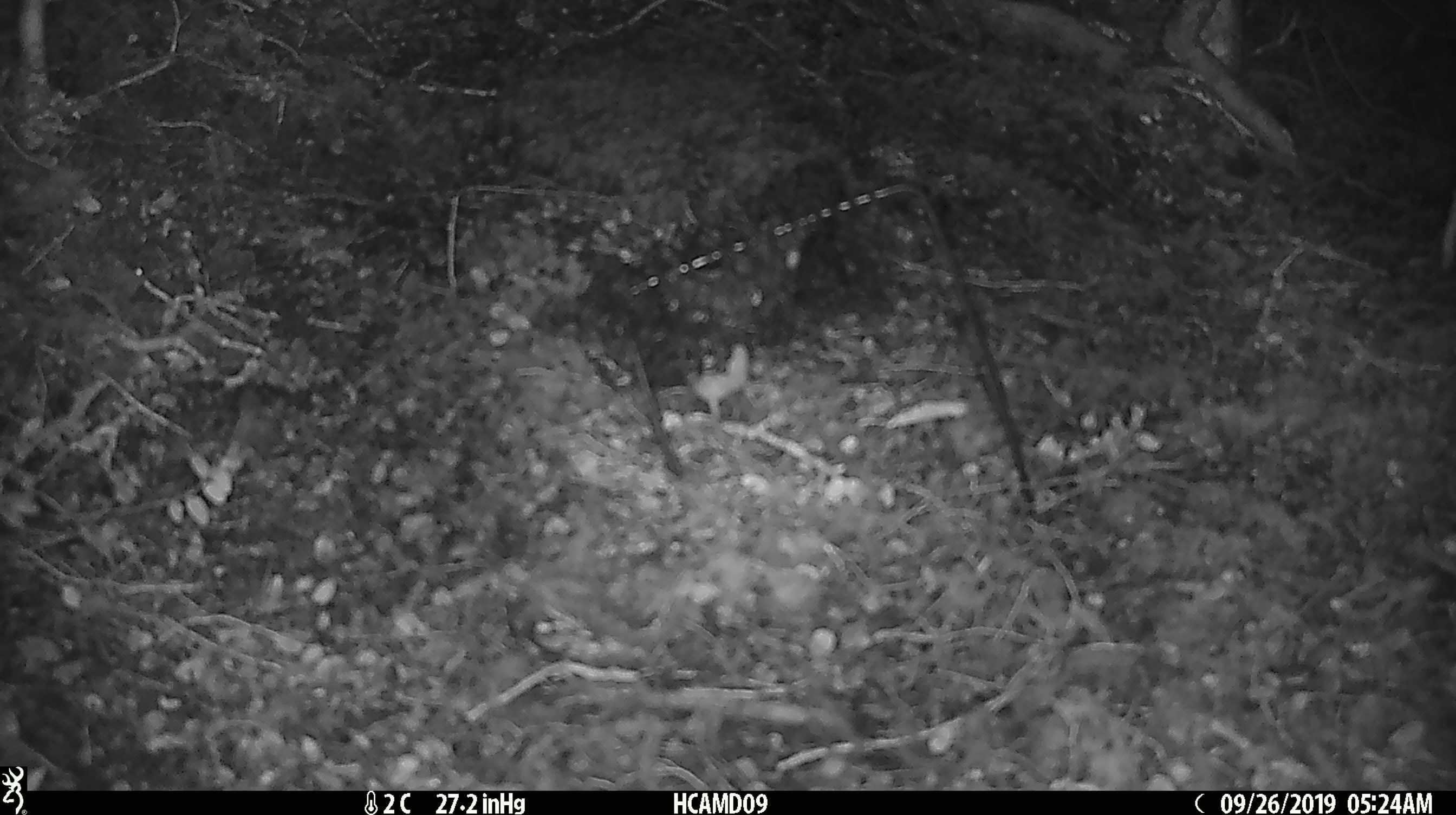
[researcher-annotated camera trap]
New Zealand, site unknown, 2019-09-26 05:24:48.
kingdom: Animalia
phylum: Chordata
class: Mammalia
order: Rodentia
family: Muridae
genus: Mus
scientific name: Mus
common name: mouse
Mouse (Mus).